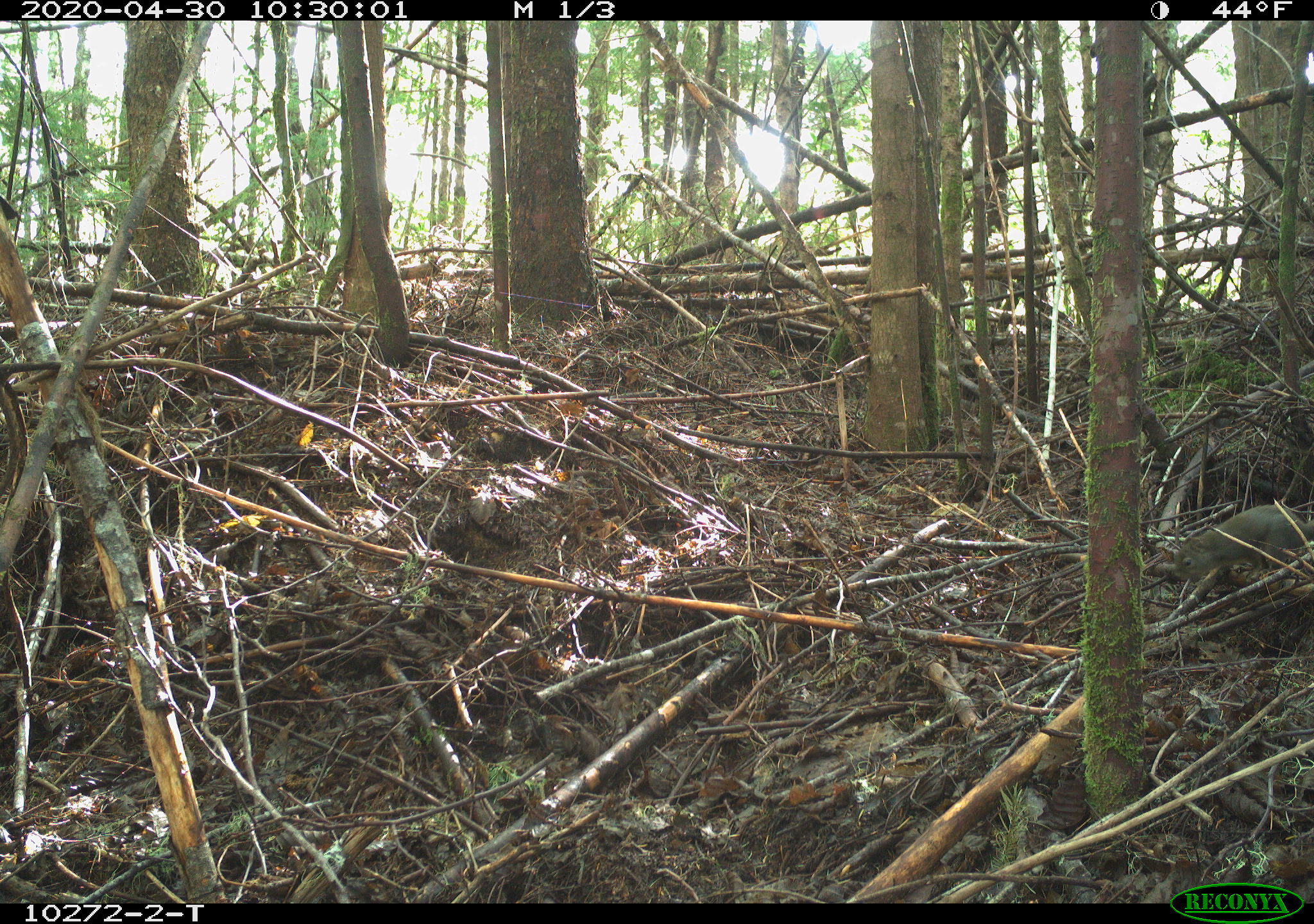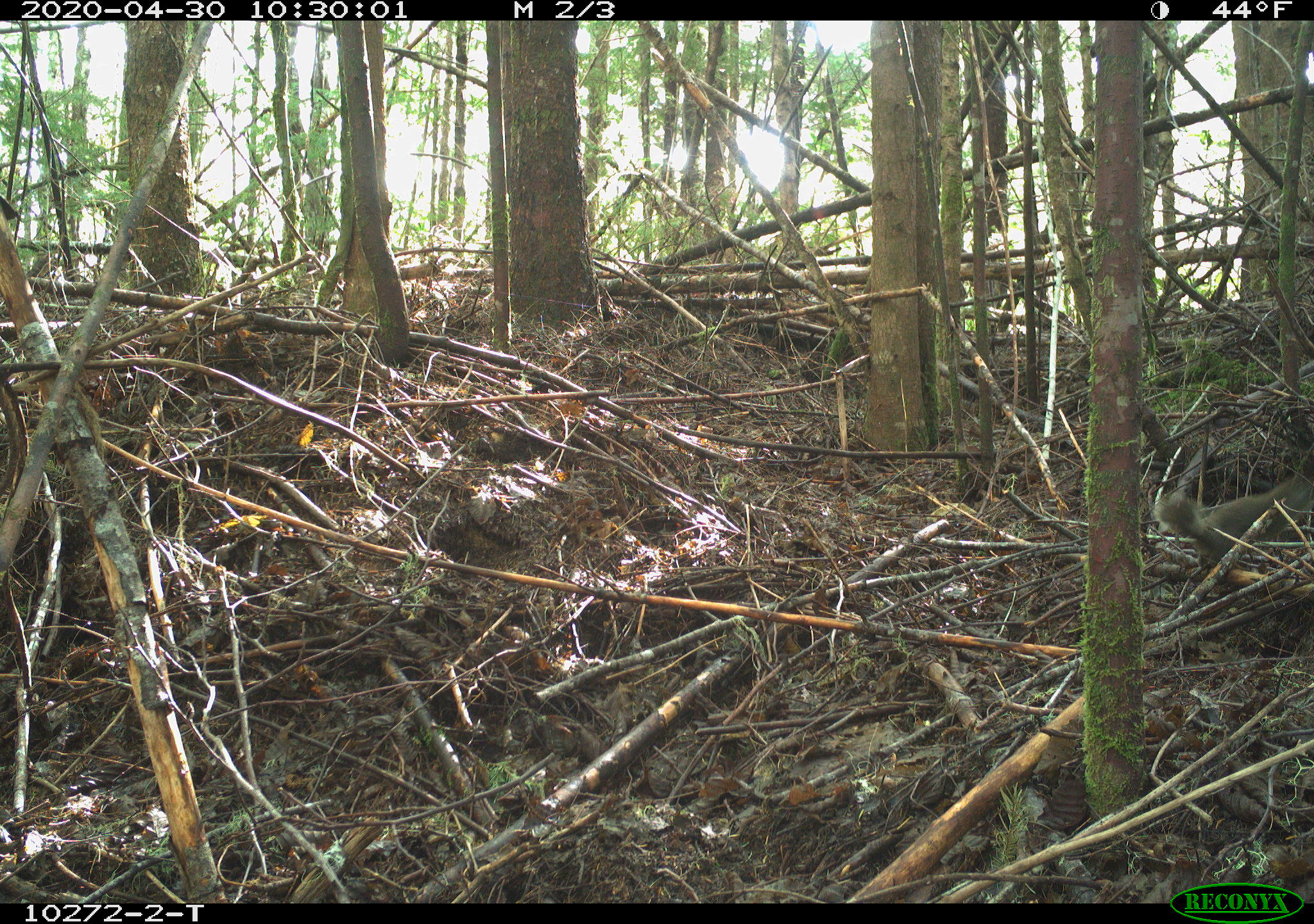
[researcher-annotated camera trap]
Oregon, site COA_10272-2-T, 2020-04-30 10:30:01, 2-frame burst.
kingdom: Animalia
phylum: Chordata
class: Mammalia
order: Rodentia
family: Sciuridae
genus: Tamiasciurus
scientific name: Tamiasciurus douglasii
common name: douglas squirrel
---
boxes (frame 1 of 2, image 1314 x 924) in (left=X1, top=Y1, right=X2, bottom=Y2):
douglas squirrel: (left=1171, top=499, right=1307, bottom=608)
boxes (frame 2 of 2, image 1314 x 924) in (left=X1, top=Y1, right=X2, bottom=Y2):
douglas squirrel: (left=1156, top=474, right=1307, bottom=576)